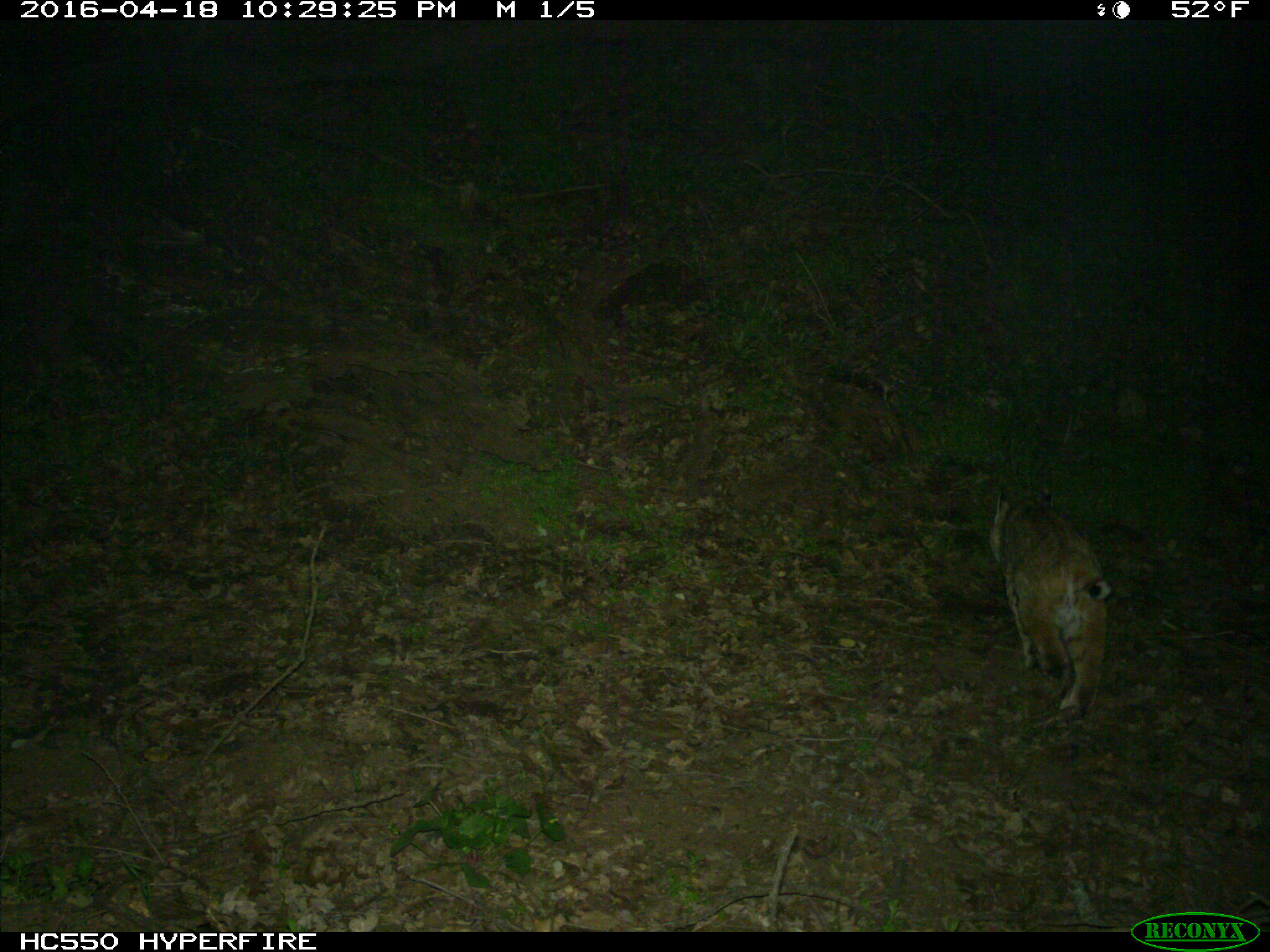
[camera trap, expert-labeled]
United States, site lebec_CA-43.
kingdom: Animalia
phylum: Chordata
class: Mammalia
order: Carnivora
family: Felidae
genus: Lynx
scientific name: Lynx rufus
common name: bobcat